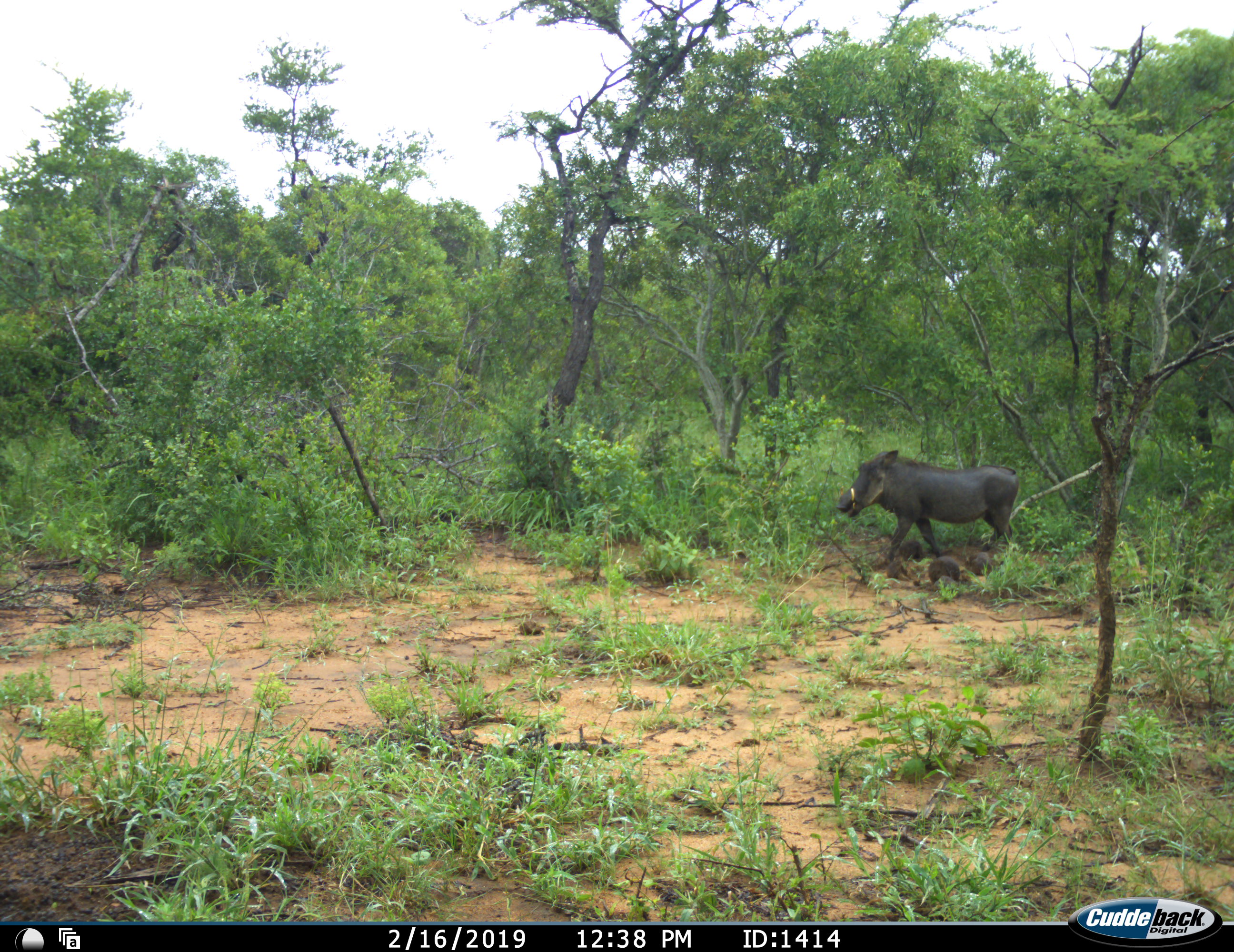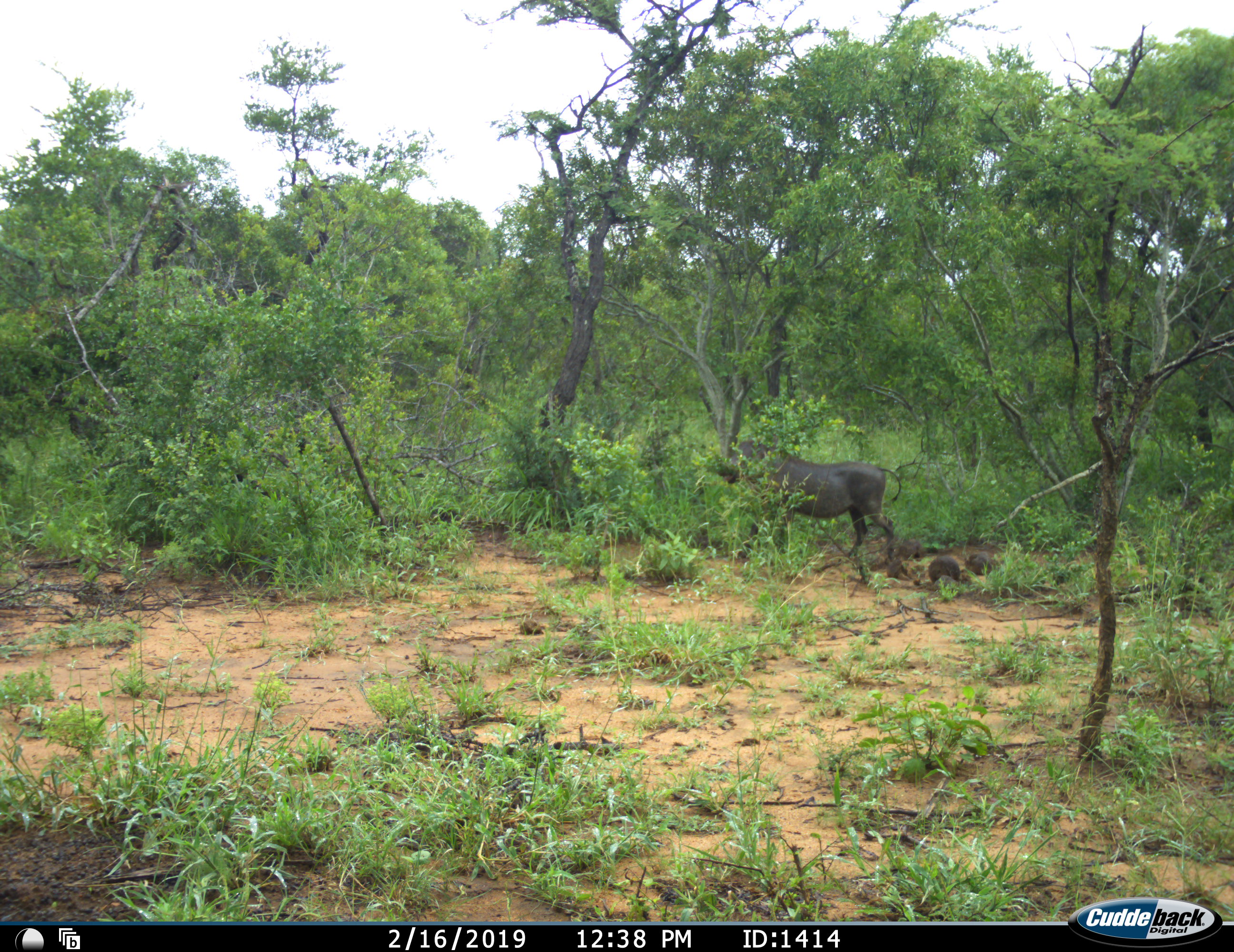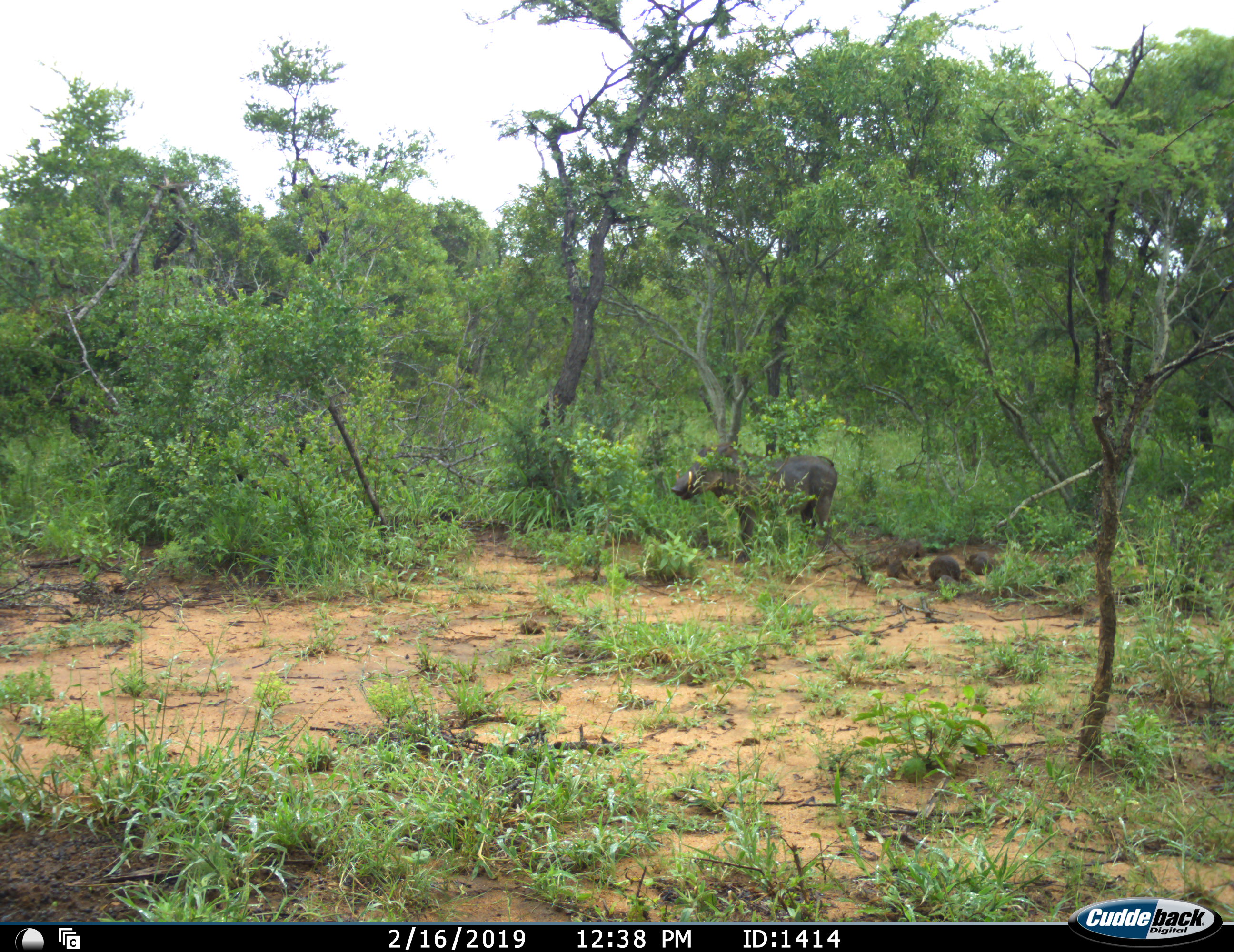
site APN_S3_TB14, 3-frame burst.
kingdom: Animalia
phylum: Chordata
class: Mammalia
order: Artiodactyla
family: Suidae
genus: Phacochoerus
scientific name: Phacochoerus africanus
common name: warthog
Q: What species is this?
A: Warthog (Phacochoerus africanus).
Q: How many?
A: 1.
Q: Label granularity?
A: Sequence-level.